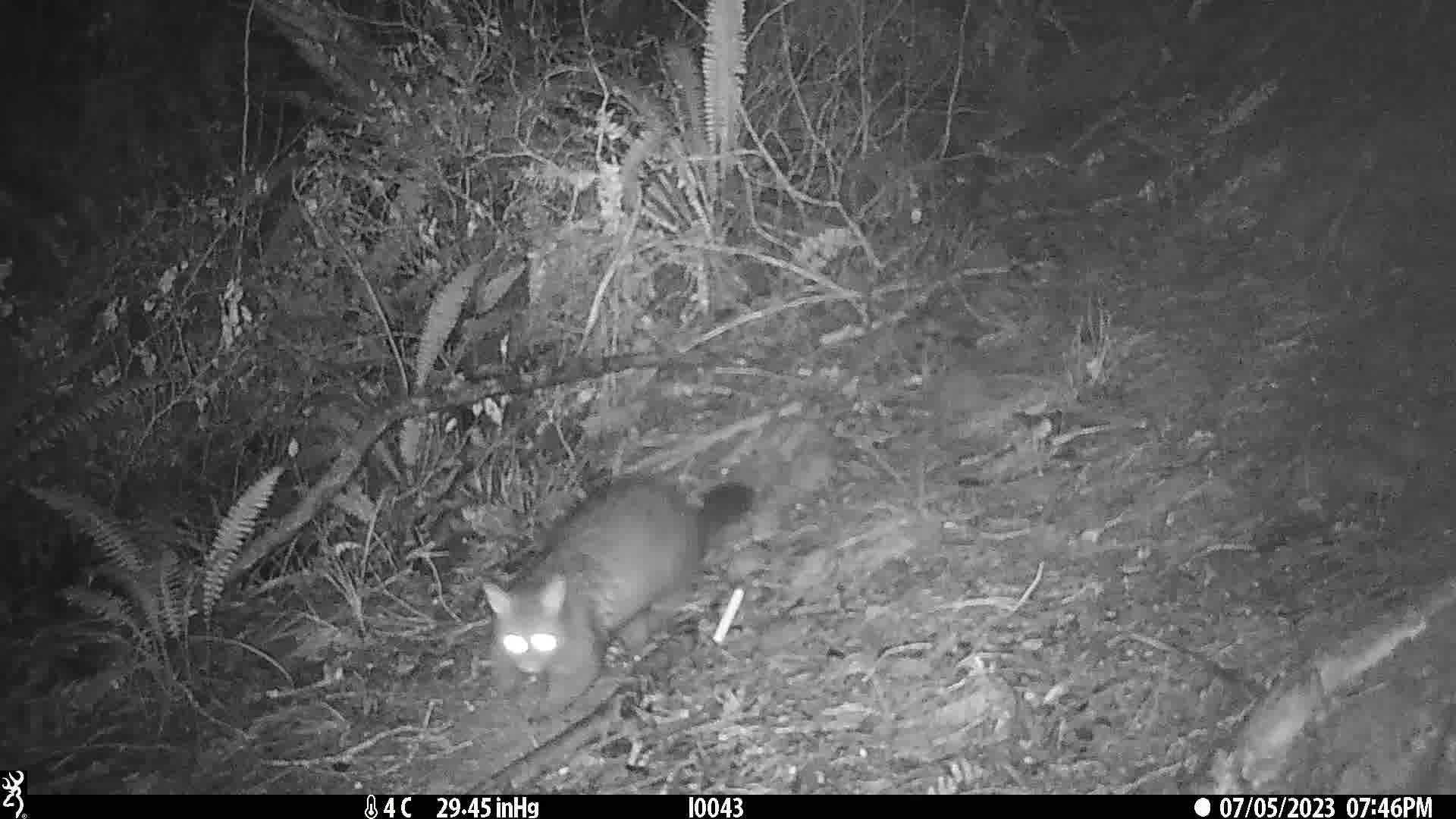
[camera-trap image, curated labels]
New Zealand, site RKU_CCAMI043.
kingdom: Animalia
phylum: Chordata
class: Mammalia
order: Diprotodontia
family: Phalangeridae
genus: Trichosurus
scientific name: Trichosurus vulpecula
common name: common brushtail possum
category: possum